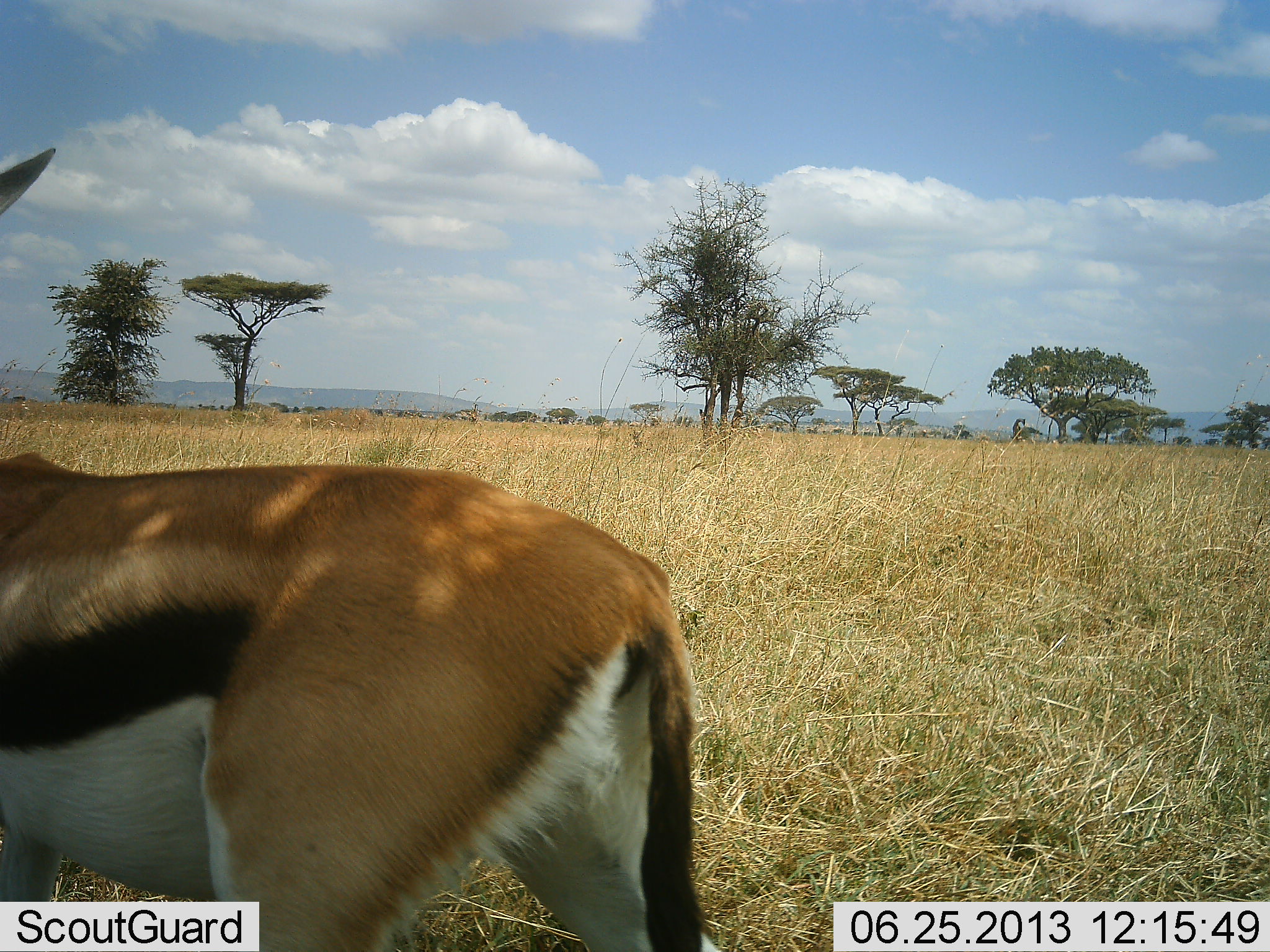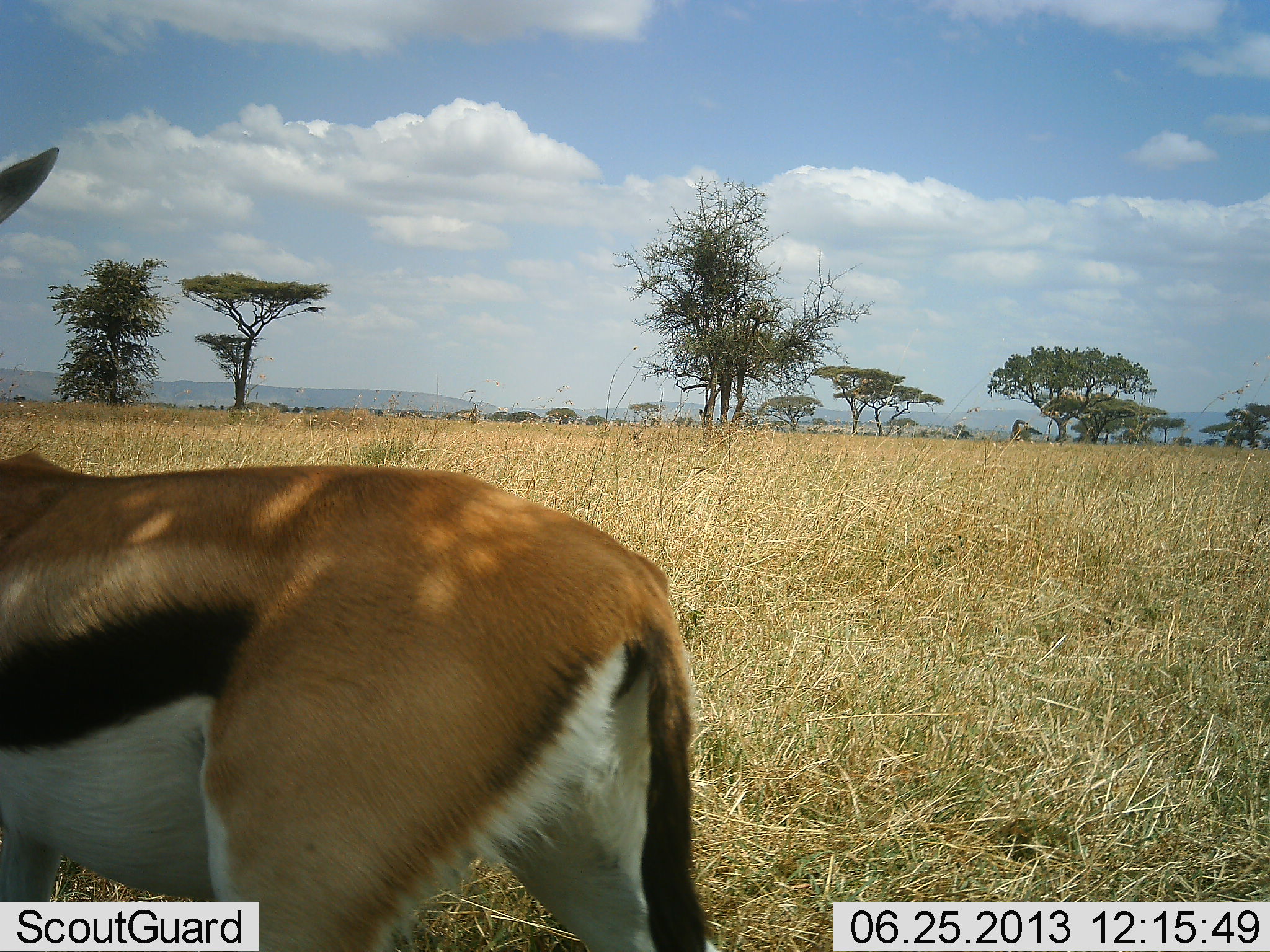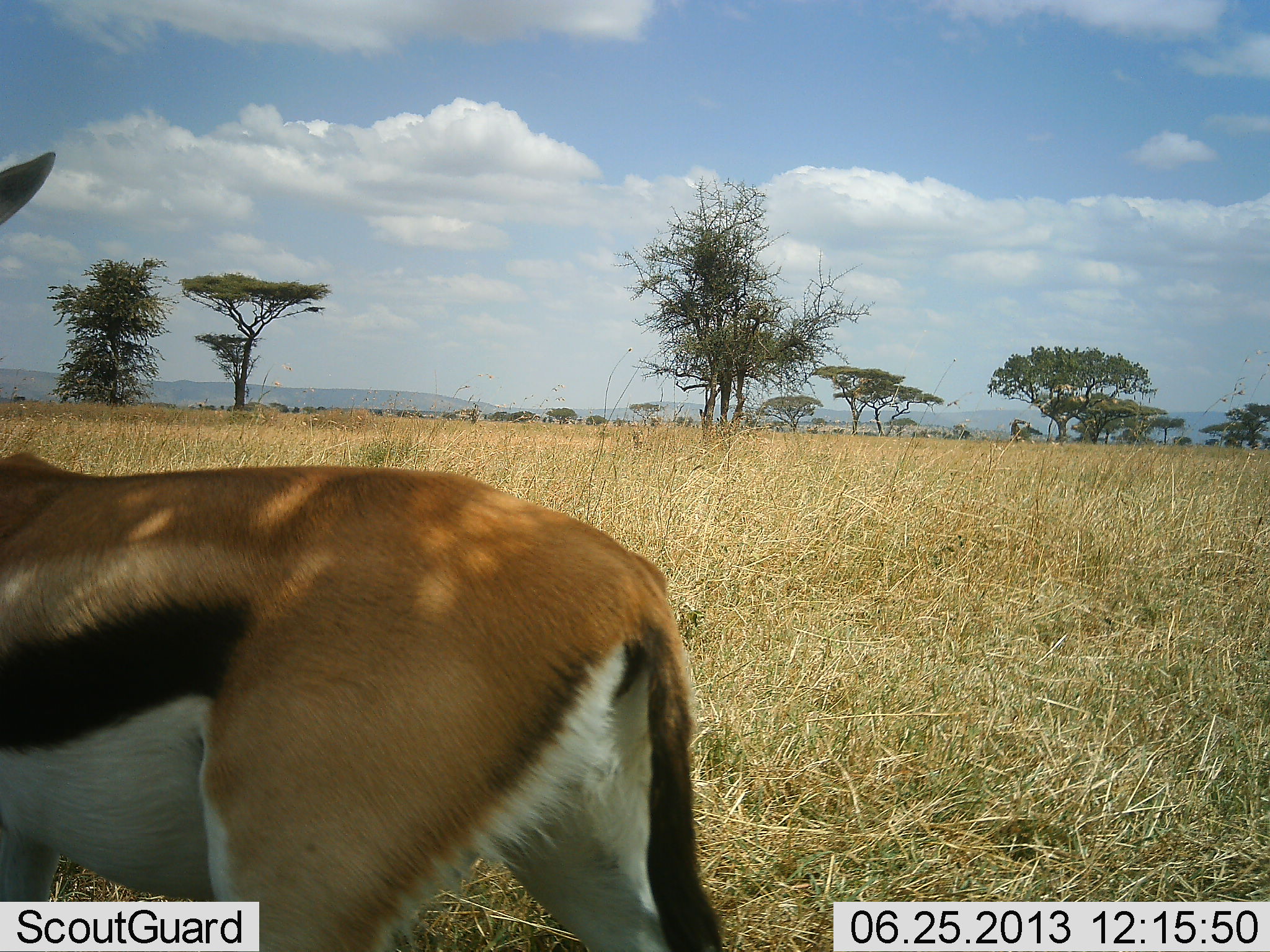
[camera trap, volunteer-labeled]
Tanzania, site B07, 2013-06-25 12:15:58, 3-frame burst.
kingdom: Animalia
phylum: Chordata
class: Mammalia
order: Artiodactyla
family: Bovidae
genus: Eudorcas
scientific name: Eudorcas thomsonii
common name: thomson's gazelle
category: gazellethomsons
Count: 1.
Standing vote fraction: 100%.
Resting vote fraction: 0%.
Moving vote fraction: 0%.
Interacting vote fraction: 0%.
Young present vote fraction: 0%.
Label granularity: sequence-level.